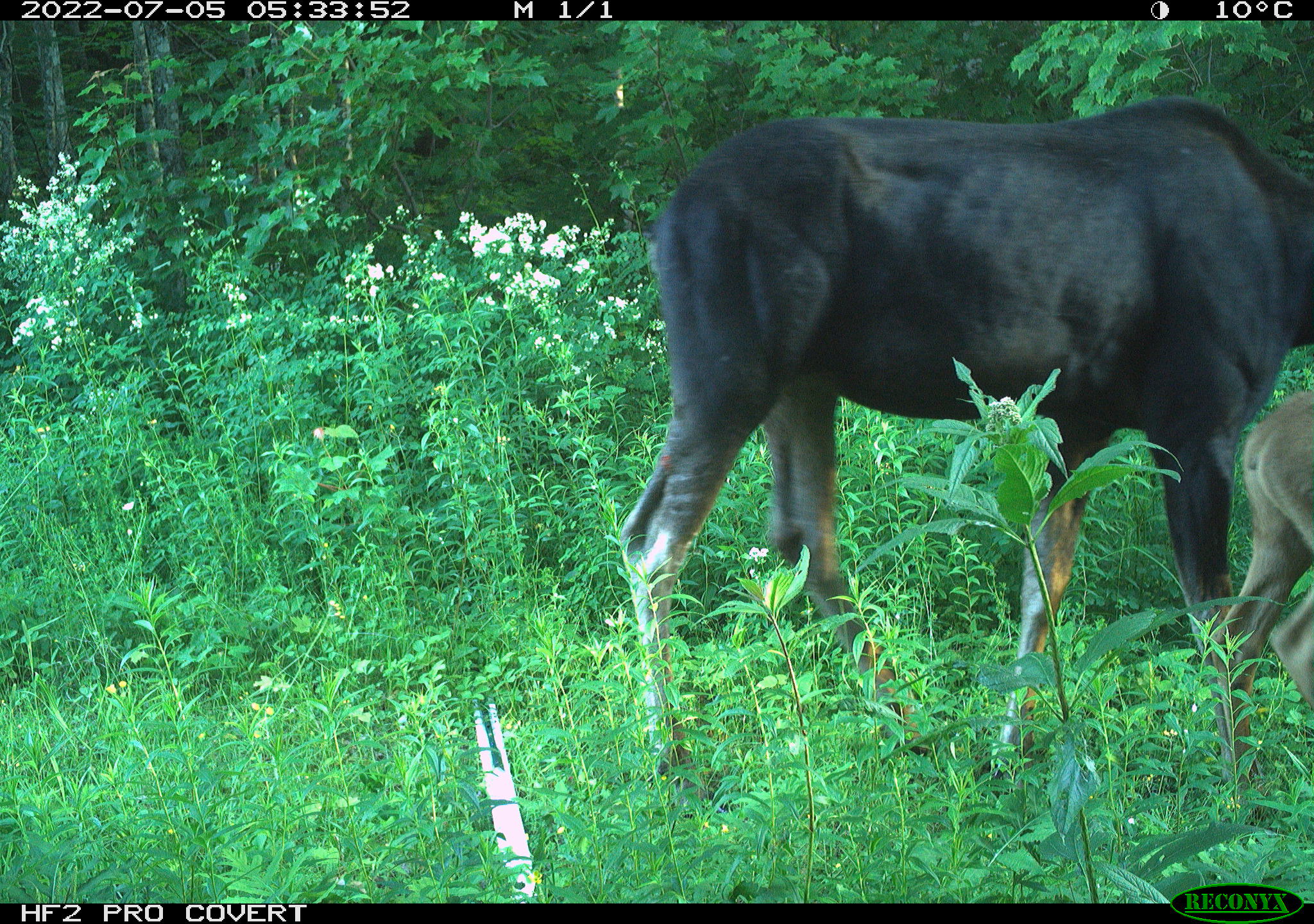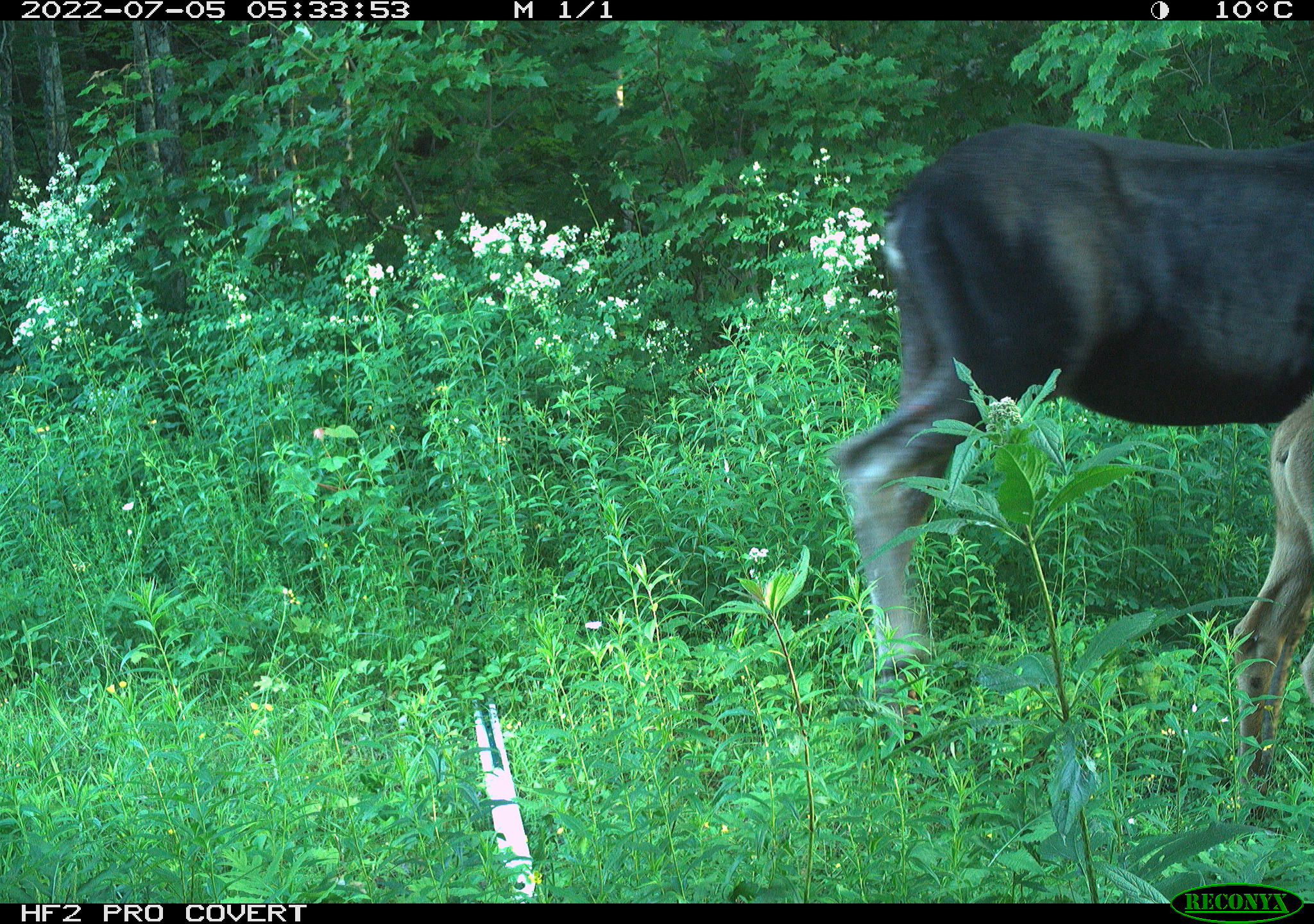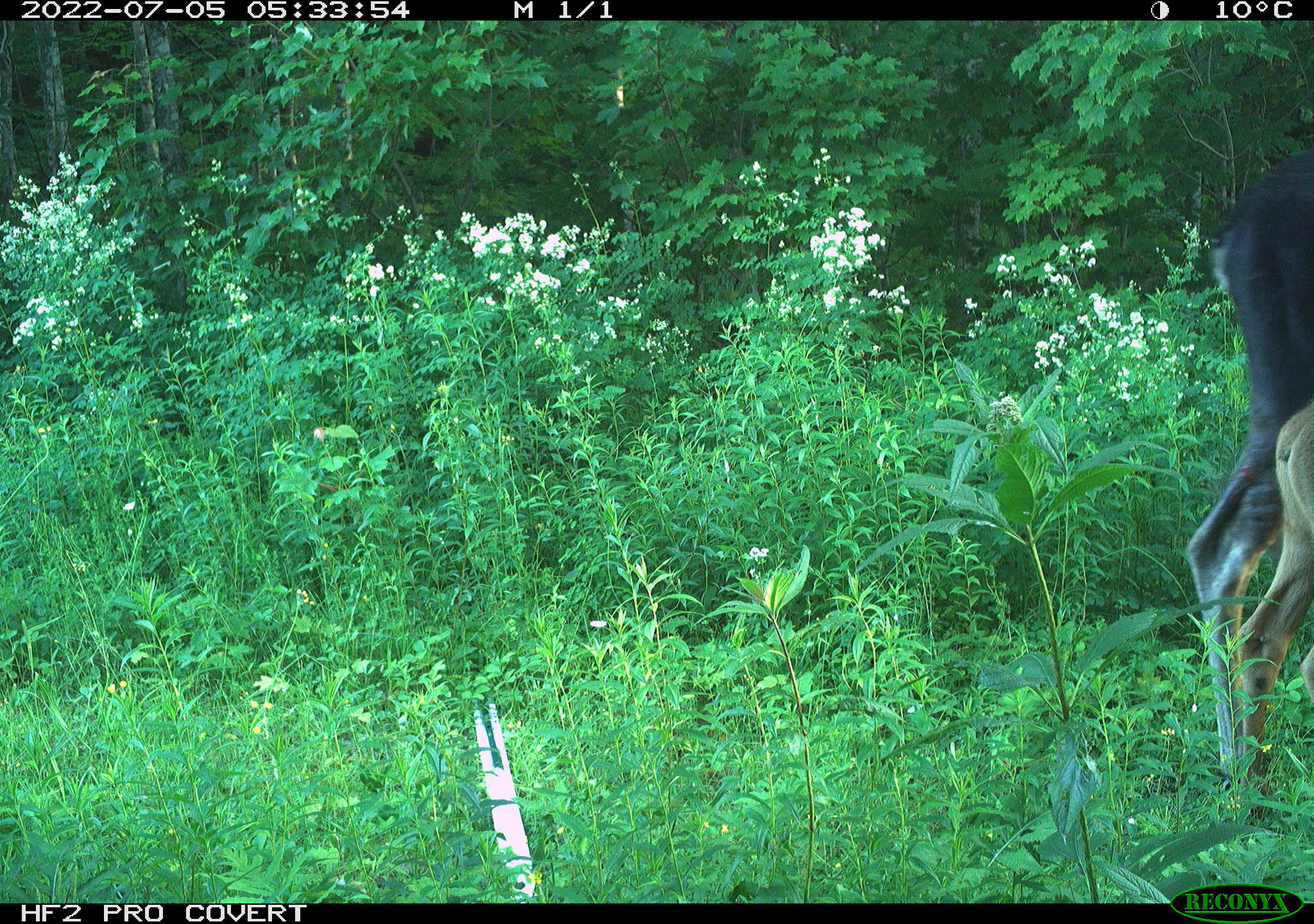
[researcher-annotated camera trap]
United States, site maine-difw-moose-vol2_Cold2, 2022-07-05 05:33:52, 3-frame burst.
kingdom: Animalia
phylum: Chordata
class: Mammalia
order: Artiodactyla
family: Cervidae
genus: Alces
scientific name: Alces alces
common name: moose